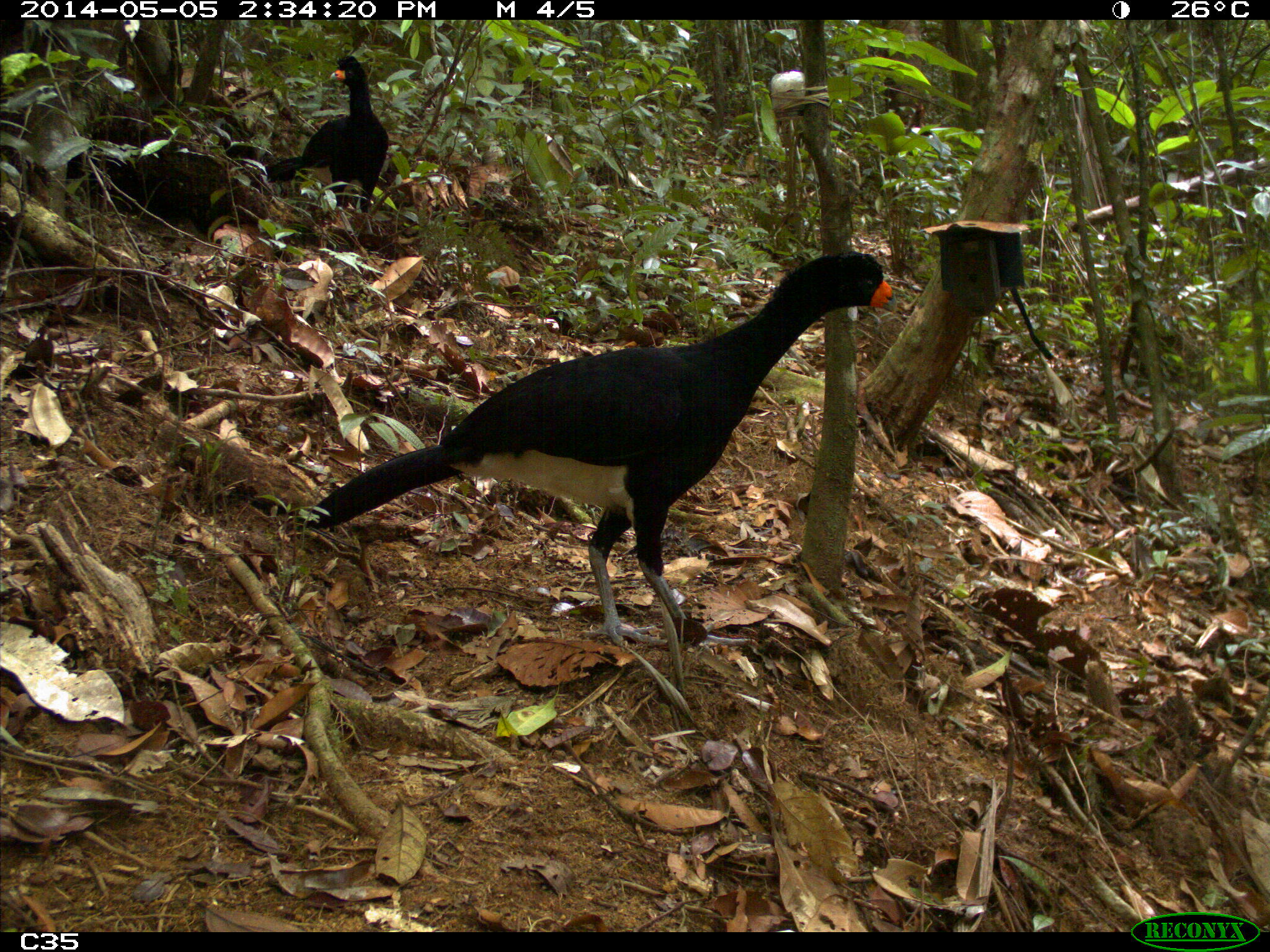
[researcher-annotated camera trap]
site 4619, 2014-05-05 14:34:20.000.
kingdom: Animalia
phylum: Chordata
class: Aves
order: Galliformes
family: Cracidae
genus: Crax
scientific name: Crax alector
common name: black curassow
Crax alector (black curassow), count 2, age adult, sex female.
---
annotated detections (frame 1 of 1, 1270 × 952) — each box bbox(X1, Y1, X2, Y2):
crax alector: bbox(302, 249, 897, 654); bbox(260, 51, 389, 216)